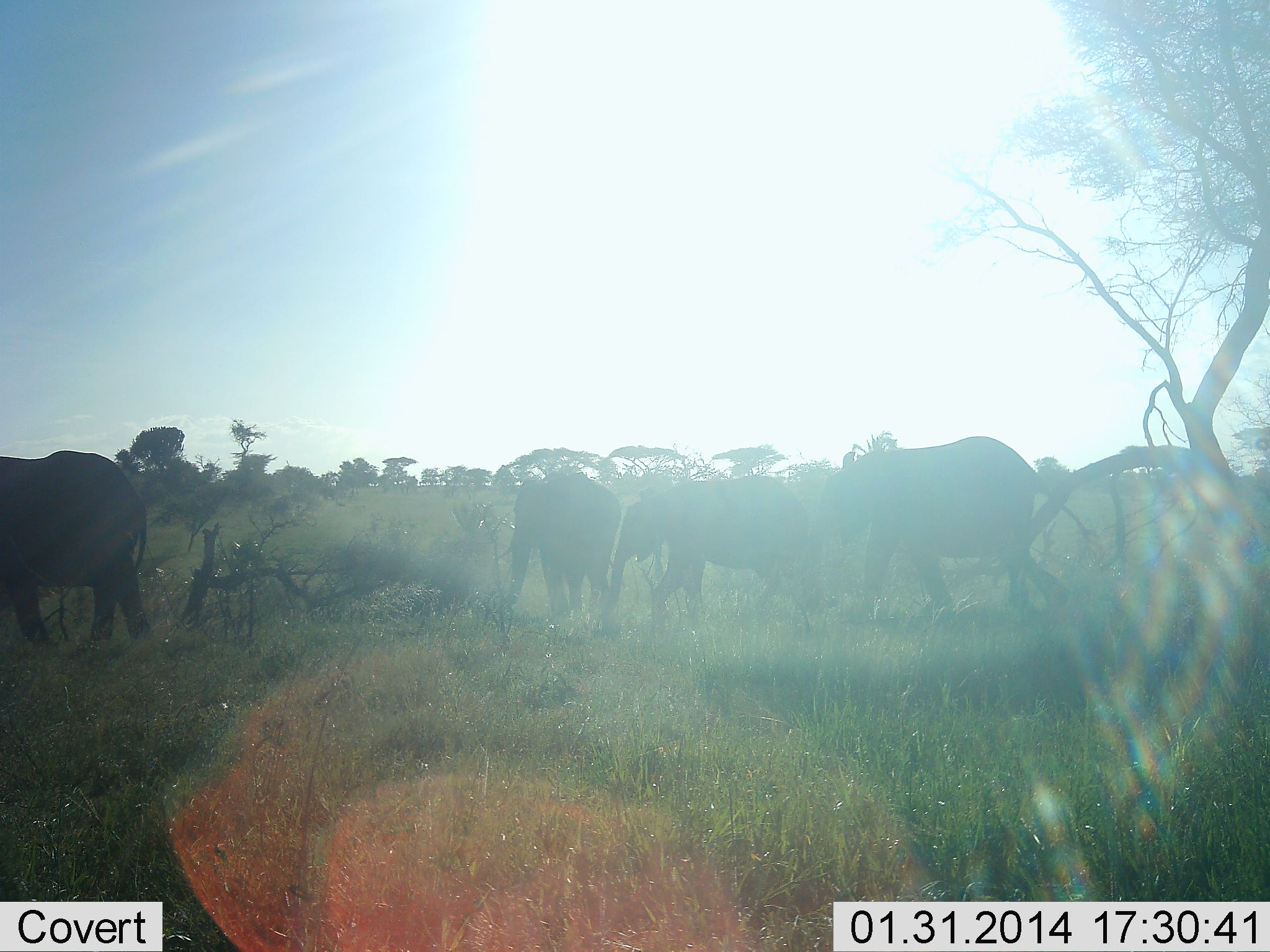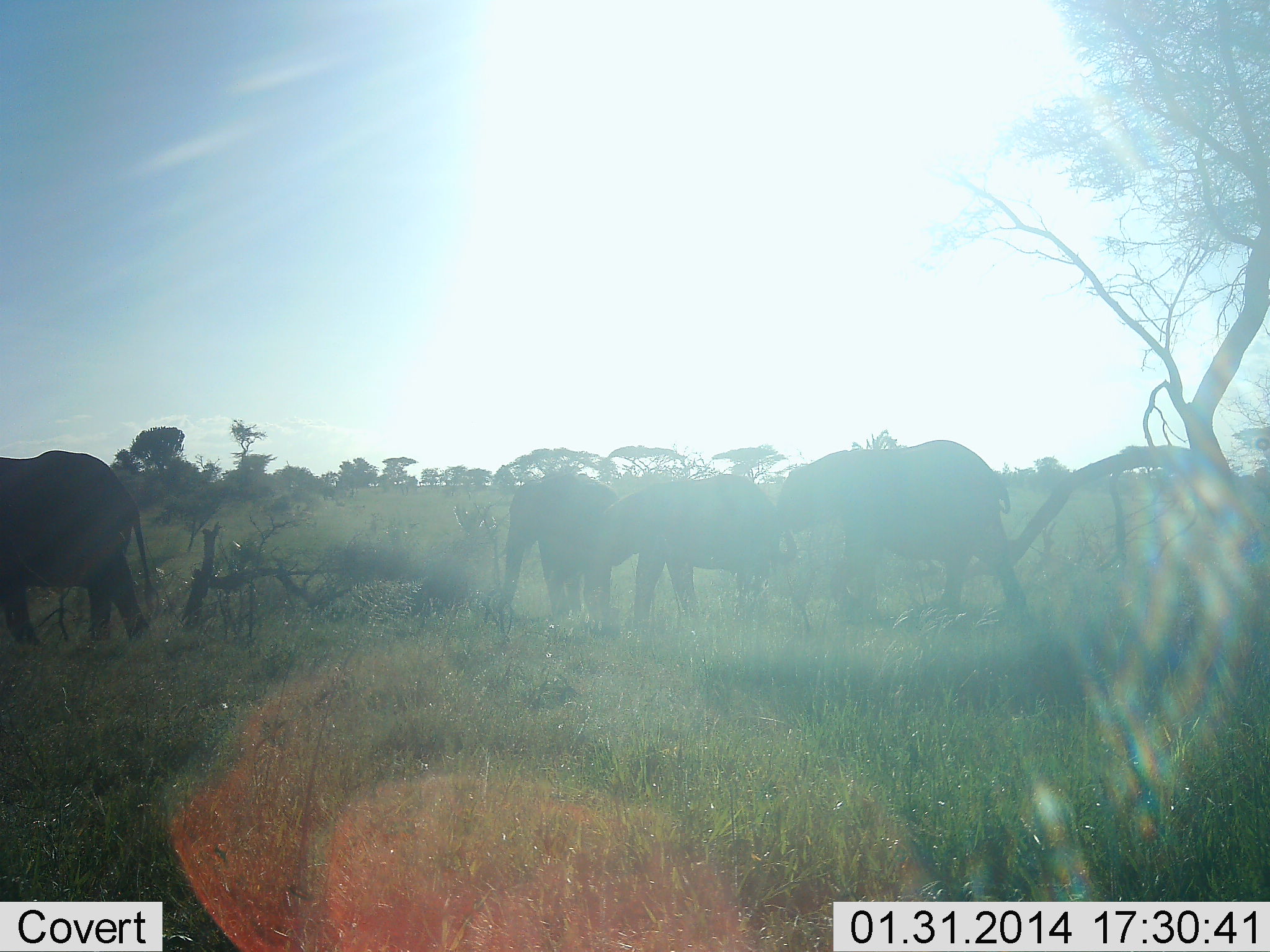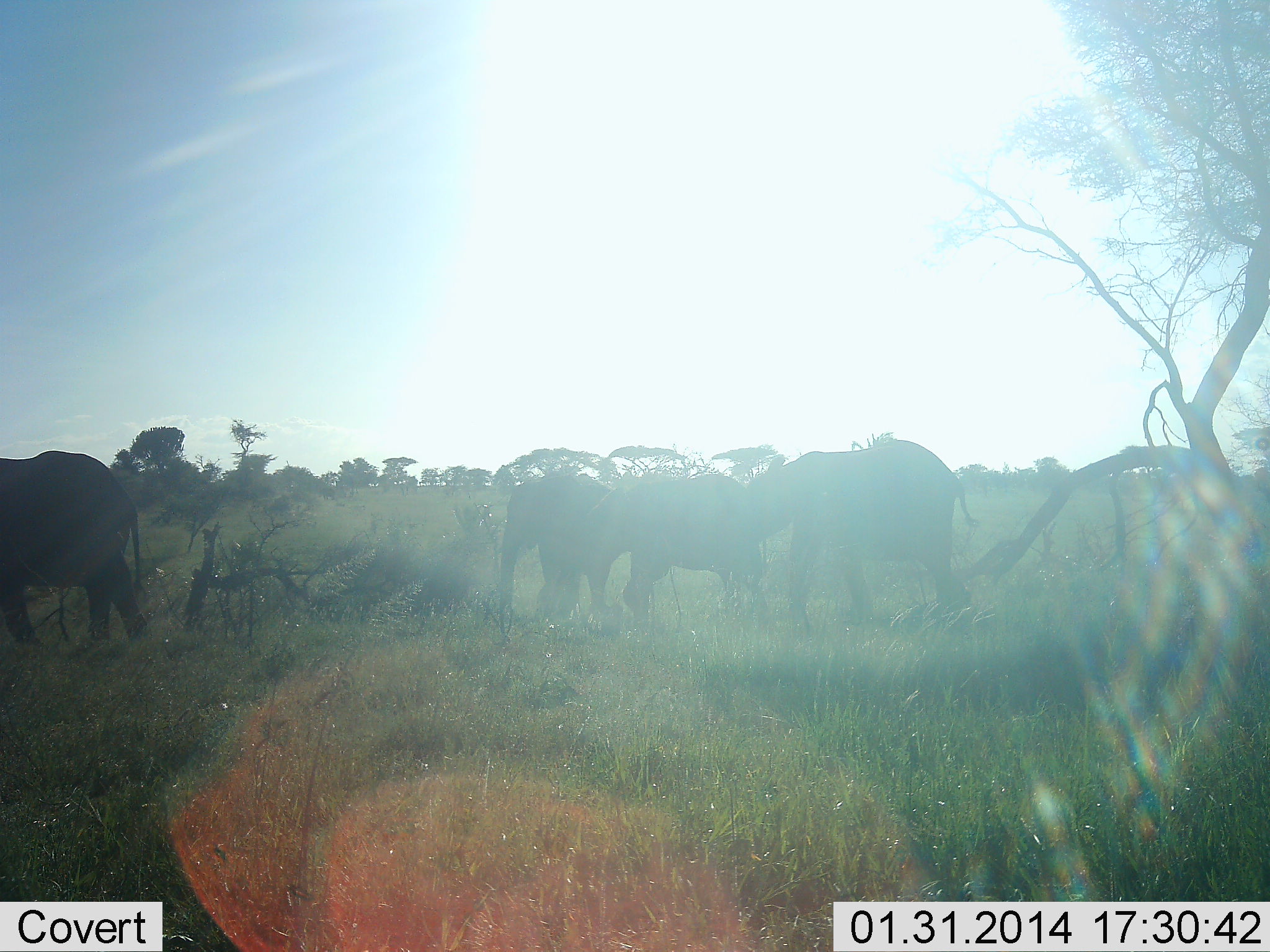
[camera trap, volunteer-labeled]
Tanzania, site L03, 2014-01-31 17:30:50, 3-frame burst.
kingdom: Animalia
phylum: Chordata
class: Mammalia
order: Proboscidea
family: Elephantidae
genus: Loxodonta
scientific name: Loxodonta africana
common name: african bush elephant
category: elephant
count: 4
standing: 40%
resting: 0%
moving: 90%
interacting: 0%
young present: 0%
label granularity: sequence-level